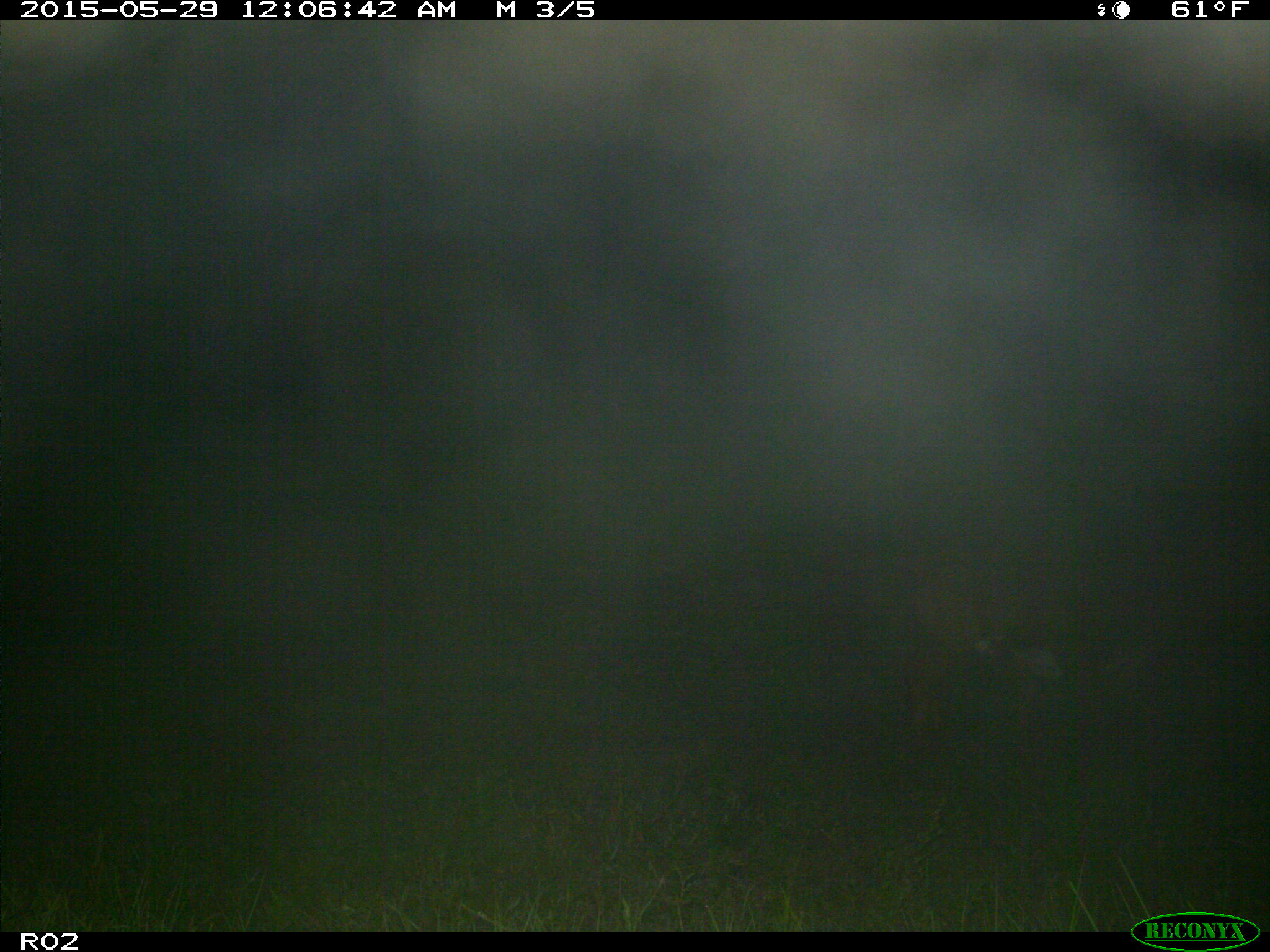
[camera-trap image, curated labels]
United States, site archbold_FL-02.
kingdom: Animalia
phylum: Chordata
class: Mammalia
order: Artiodactyla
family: Bovidae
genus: Bos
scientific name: Bos taurus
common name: domestic cow